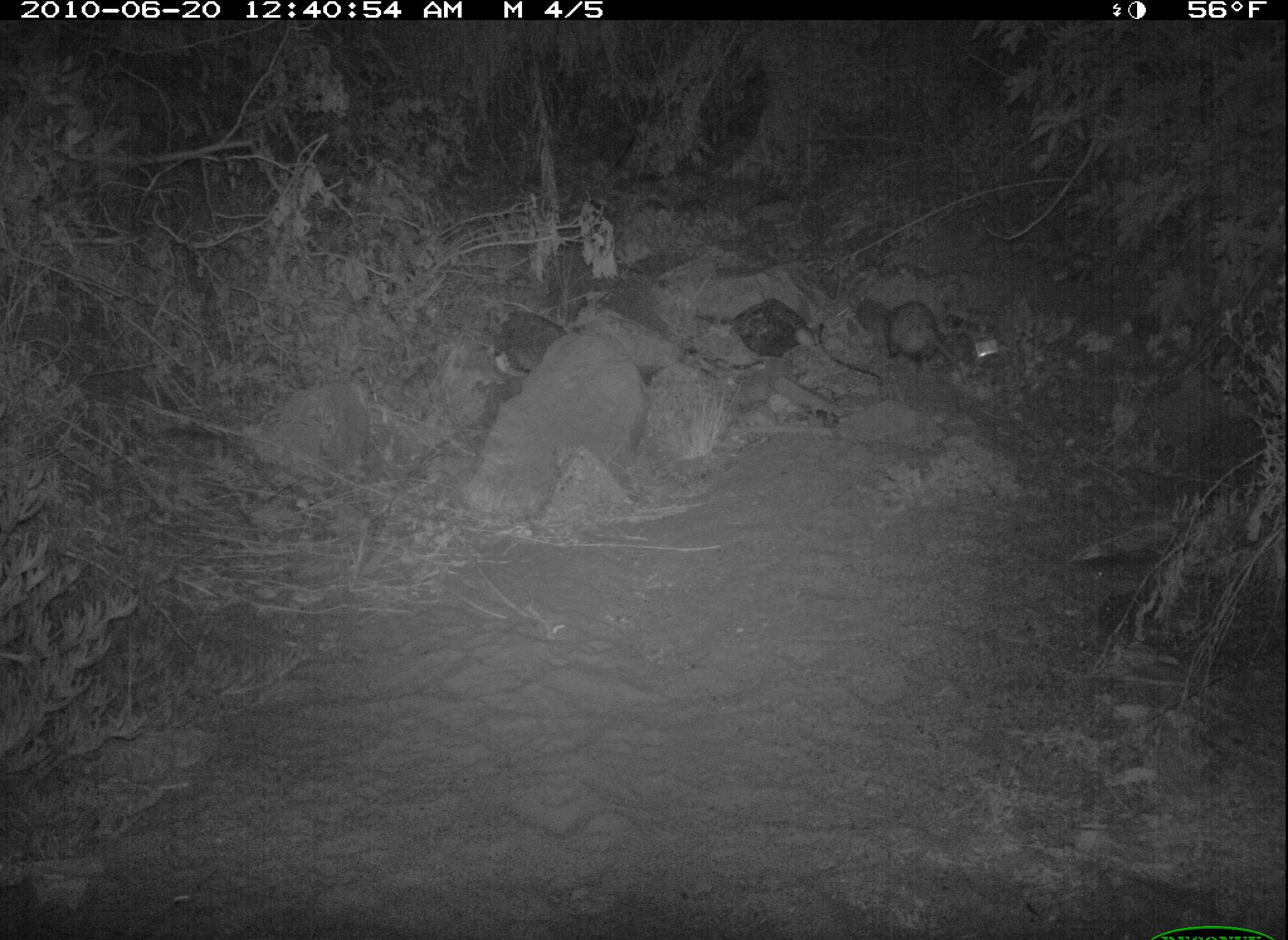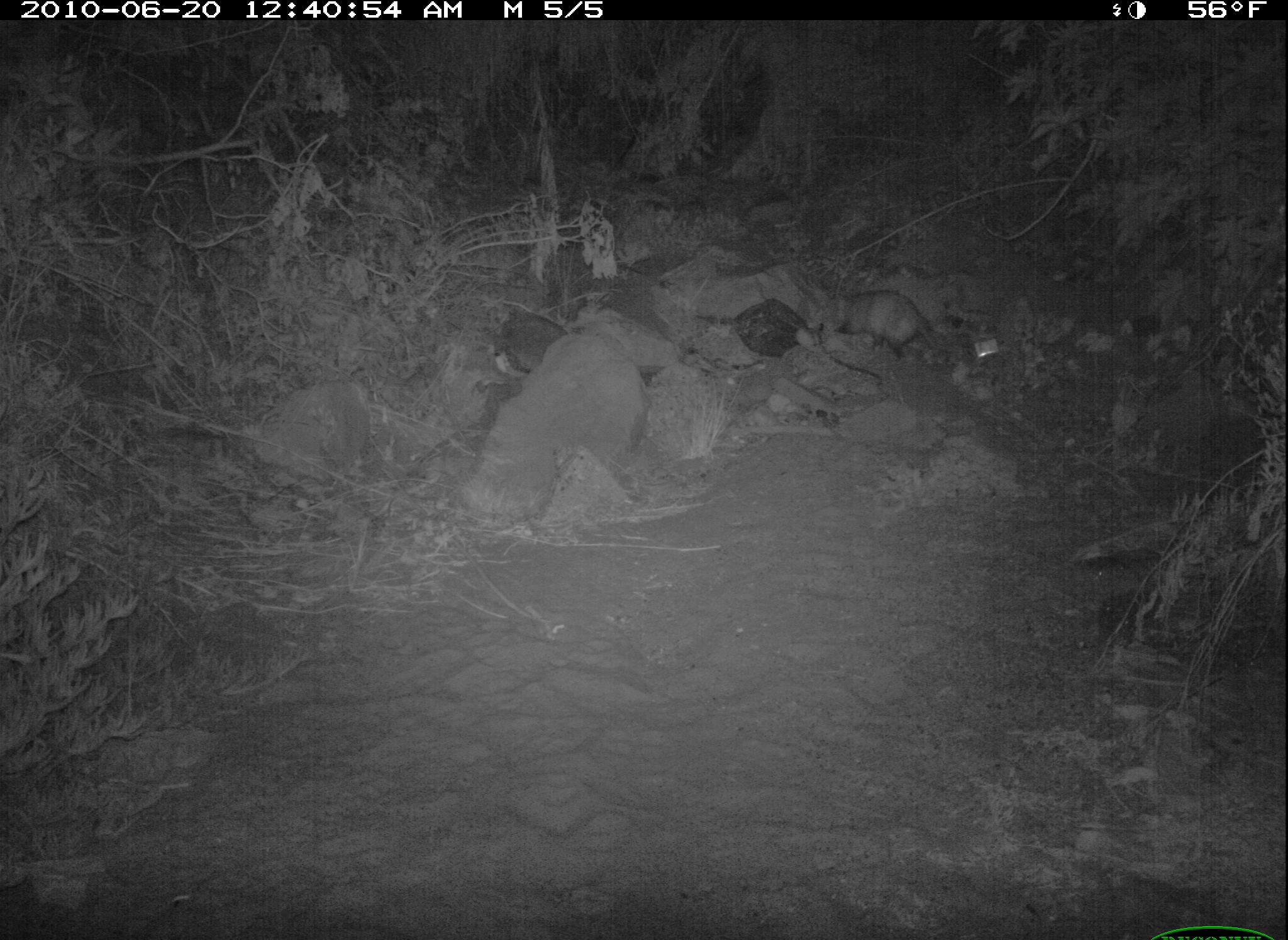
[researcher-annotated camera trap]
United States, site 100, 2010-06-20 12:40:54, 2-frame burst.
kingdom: Animalia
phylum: Chordata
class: Mammalia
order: Didelphimorphia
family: Didelphidae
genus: Didelphis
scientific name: Didelphis virginiana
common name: virginia opossum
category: opossum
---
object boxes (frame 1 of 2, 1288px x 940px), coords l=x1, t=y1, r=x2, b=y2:
opossum: l=880, t=294, r=971, b=383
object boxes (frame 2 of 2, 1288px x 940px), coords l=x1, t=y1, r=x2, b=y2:
opossum: l=812, t=278, r=956, b=366